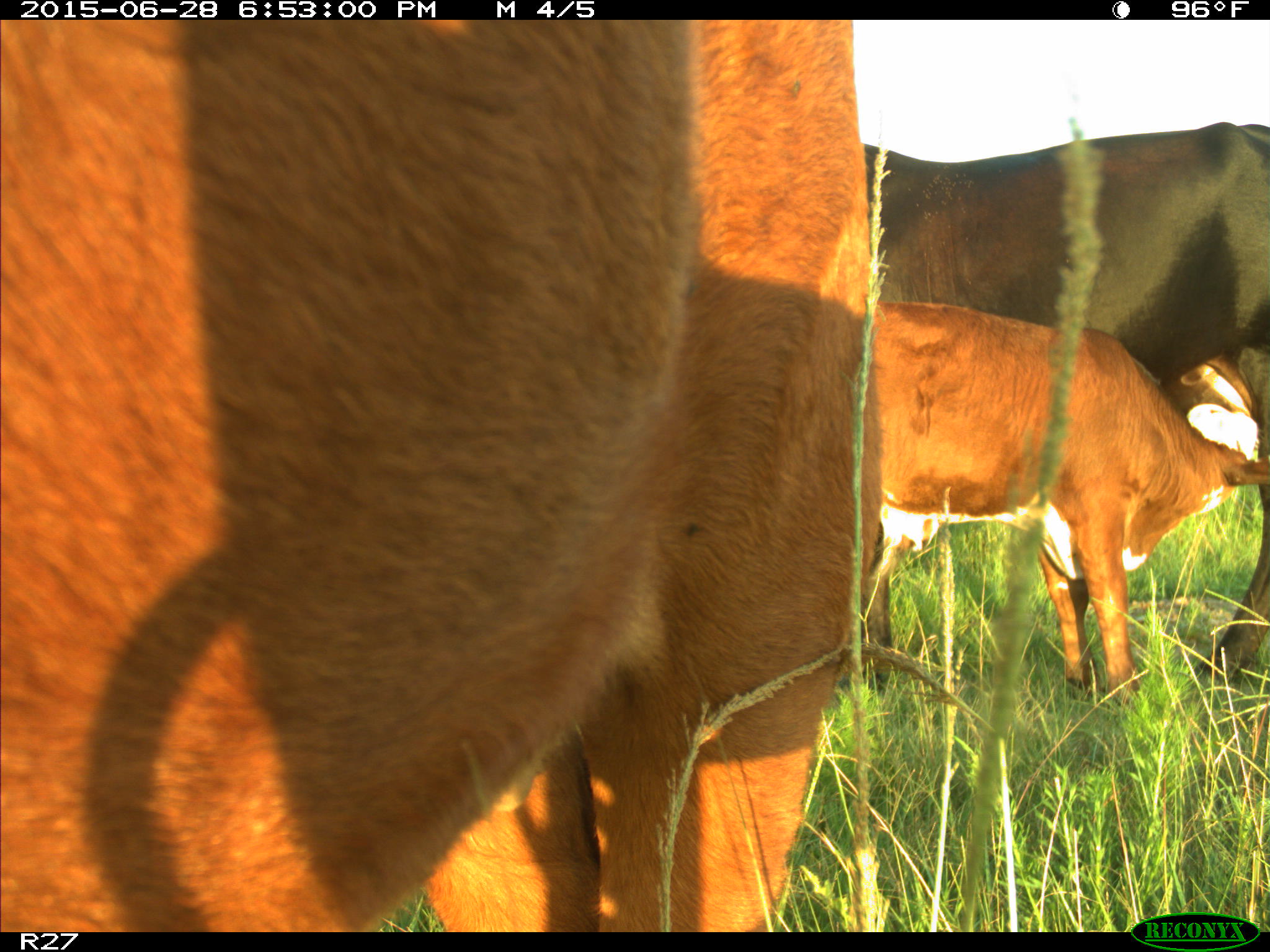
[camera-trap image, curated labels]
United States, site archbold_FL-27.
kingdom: Animalia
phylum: Chordata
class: Mammalia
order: Artiodactyla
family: Bovidae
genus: Bos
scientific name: Bos taurus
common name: domestic cow